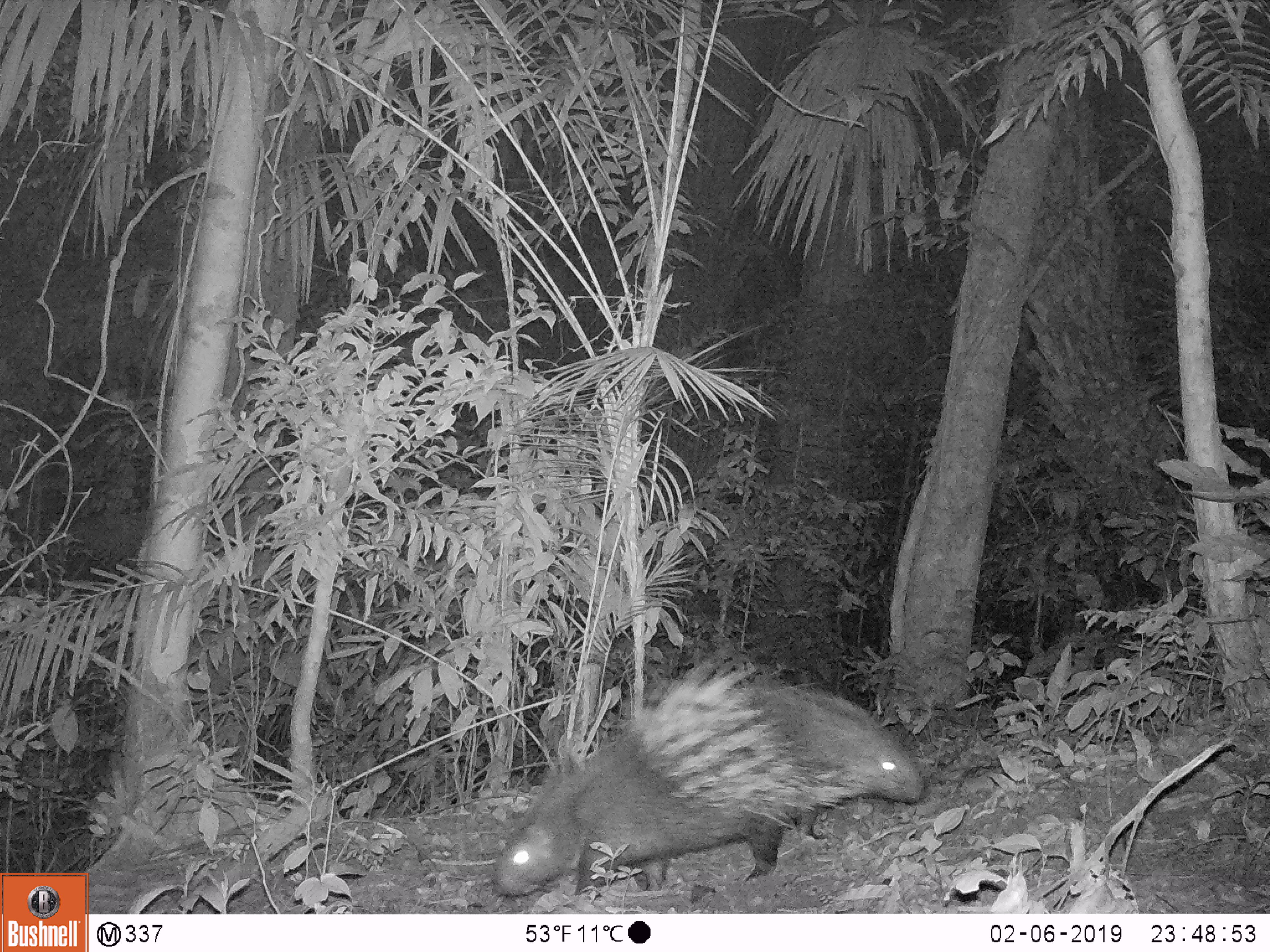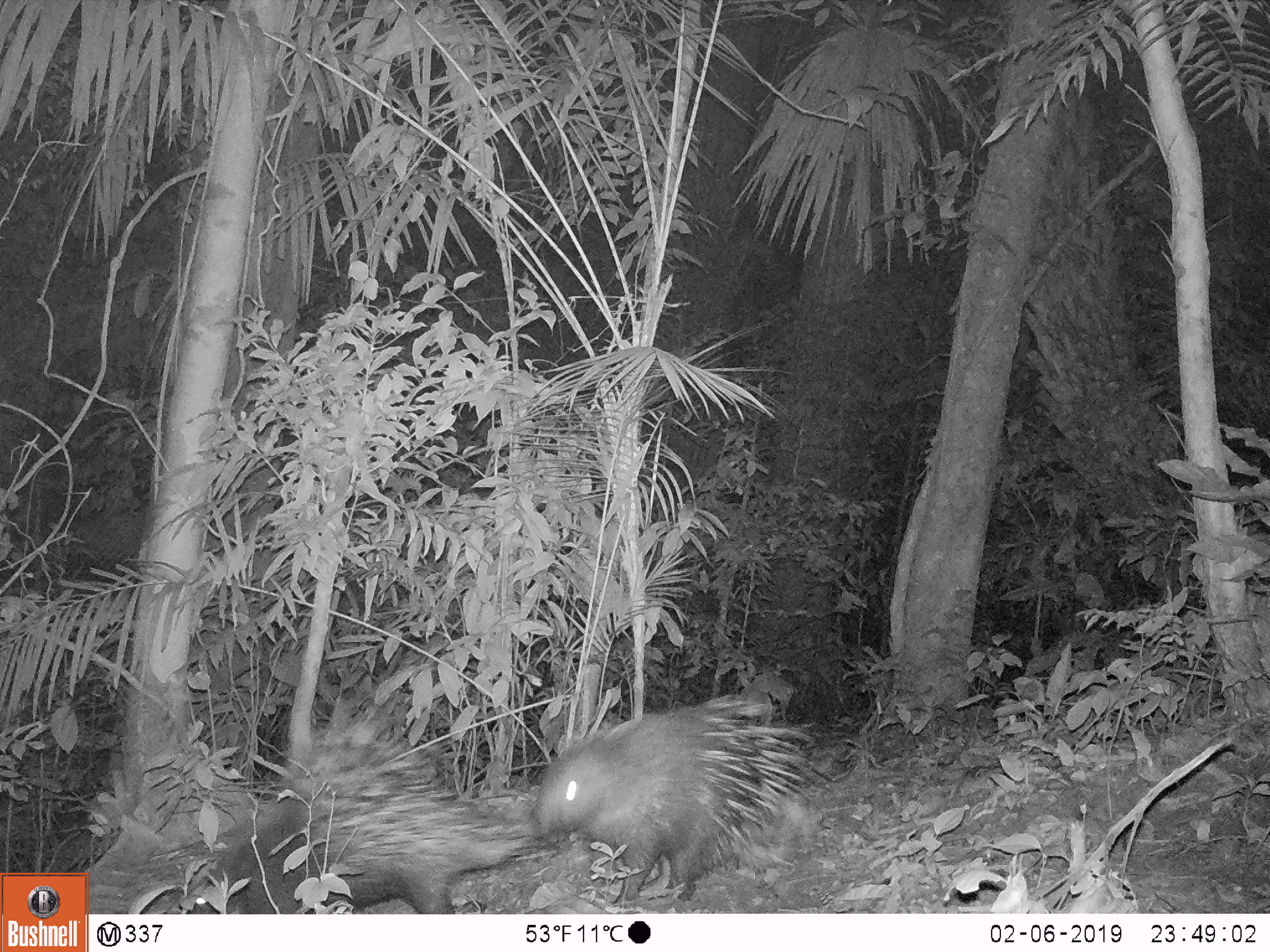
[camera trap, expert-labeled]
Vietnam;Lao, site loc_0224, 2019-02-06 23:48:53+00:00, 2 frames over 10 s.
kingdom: Animalia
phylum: Chordata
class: Mammalia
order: Rodentia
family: Hystricidae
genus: Hystrix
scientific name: Hystrix brachyura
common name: malayan porcupine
Malayan porcupine (Hystrix brachyura). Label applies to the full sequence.